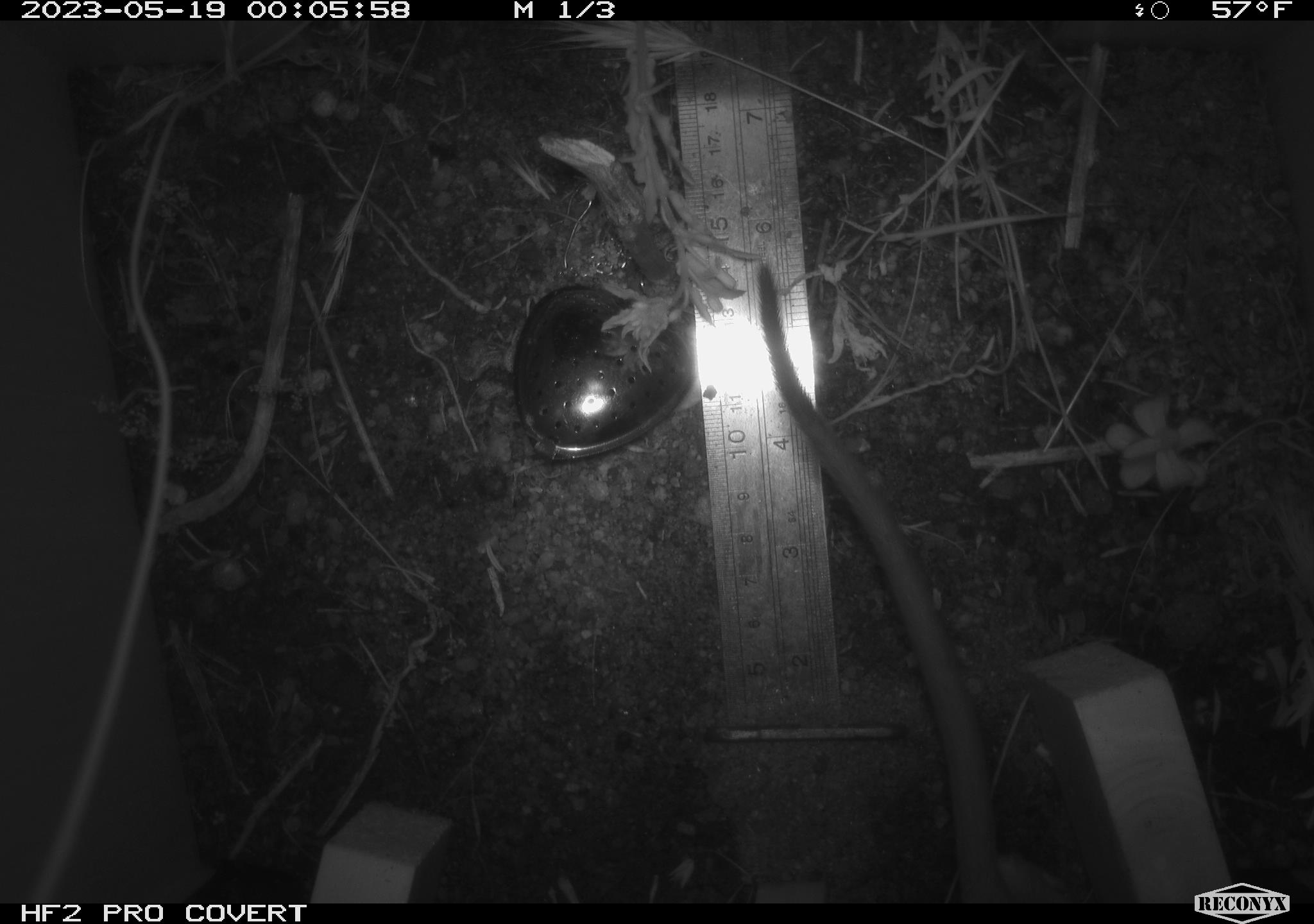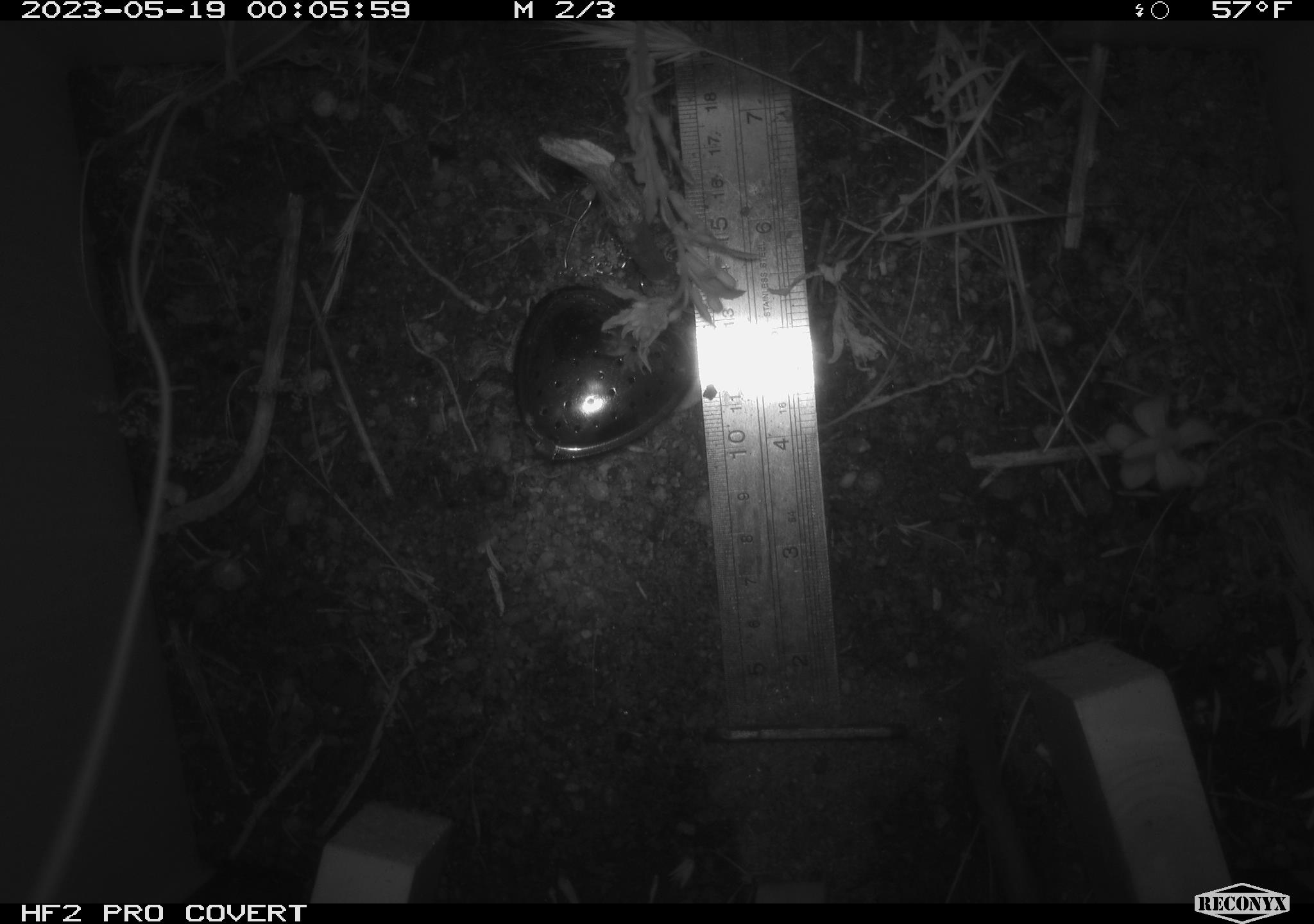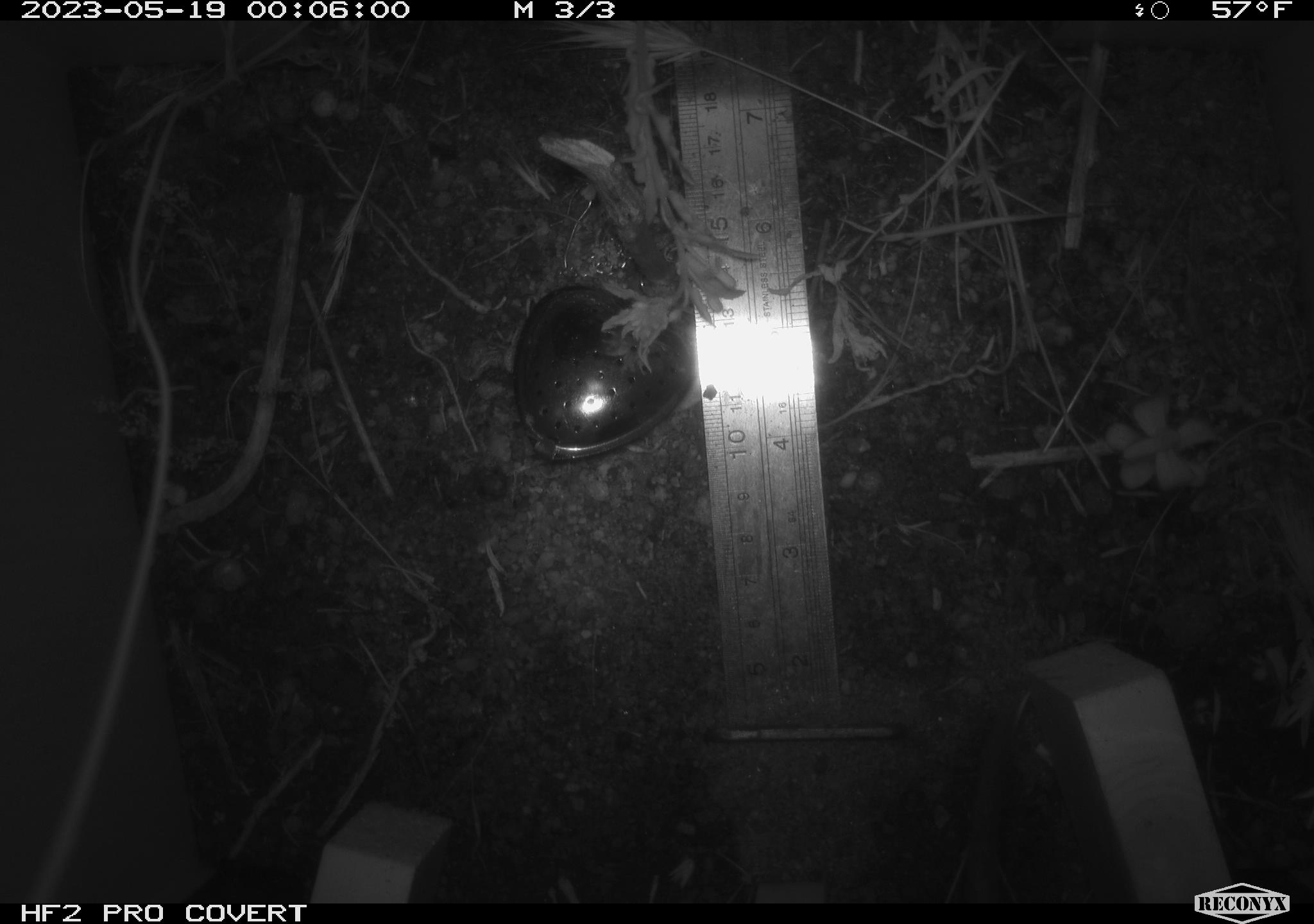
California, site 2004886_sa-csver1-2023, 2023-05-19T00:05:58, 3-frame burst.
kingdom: Animalia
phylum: Chordata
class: Mammalia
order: Rodentia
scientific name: Rodentia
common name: mouse species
Mouse species (Rodentia).